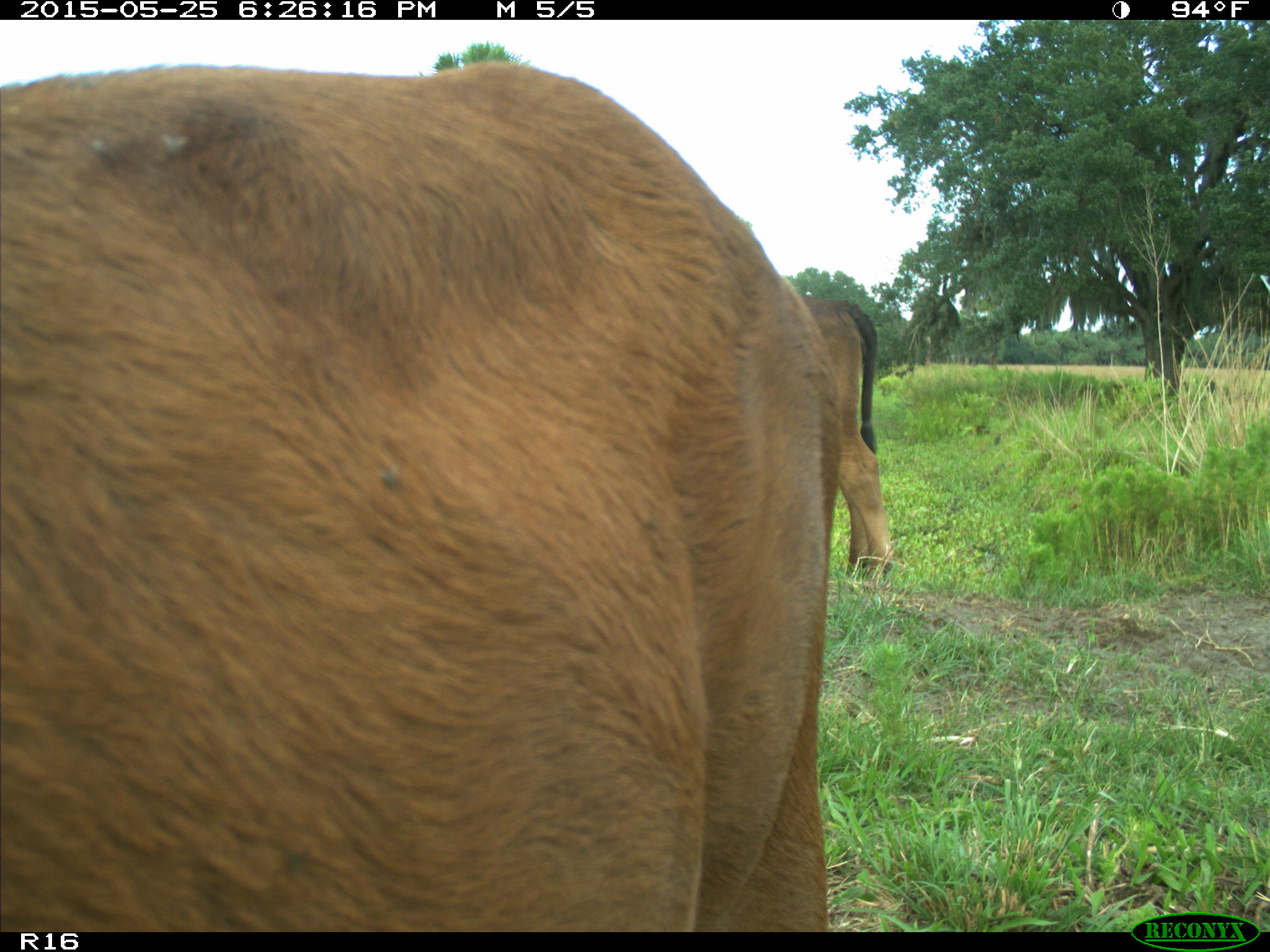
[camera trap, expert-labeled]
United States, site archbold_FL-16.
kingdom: Animalia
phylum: Chordata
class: Mammalia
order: Artiodactyla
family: Bovidae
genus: Bos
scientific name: Bos taurus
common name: domestic cow